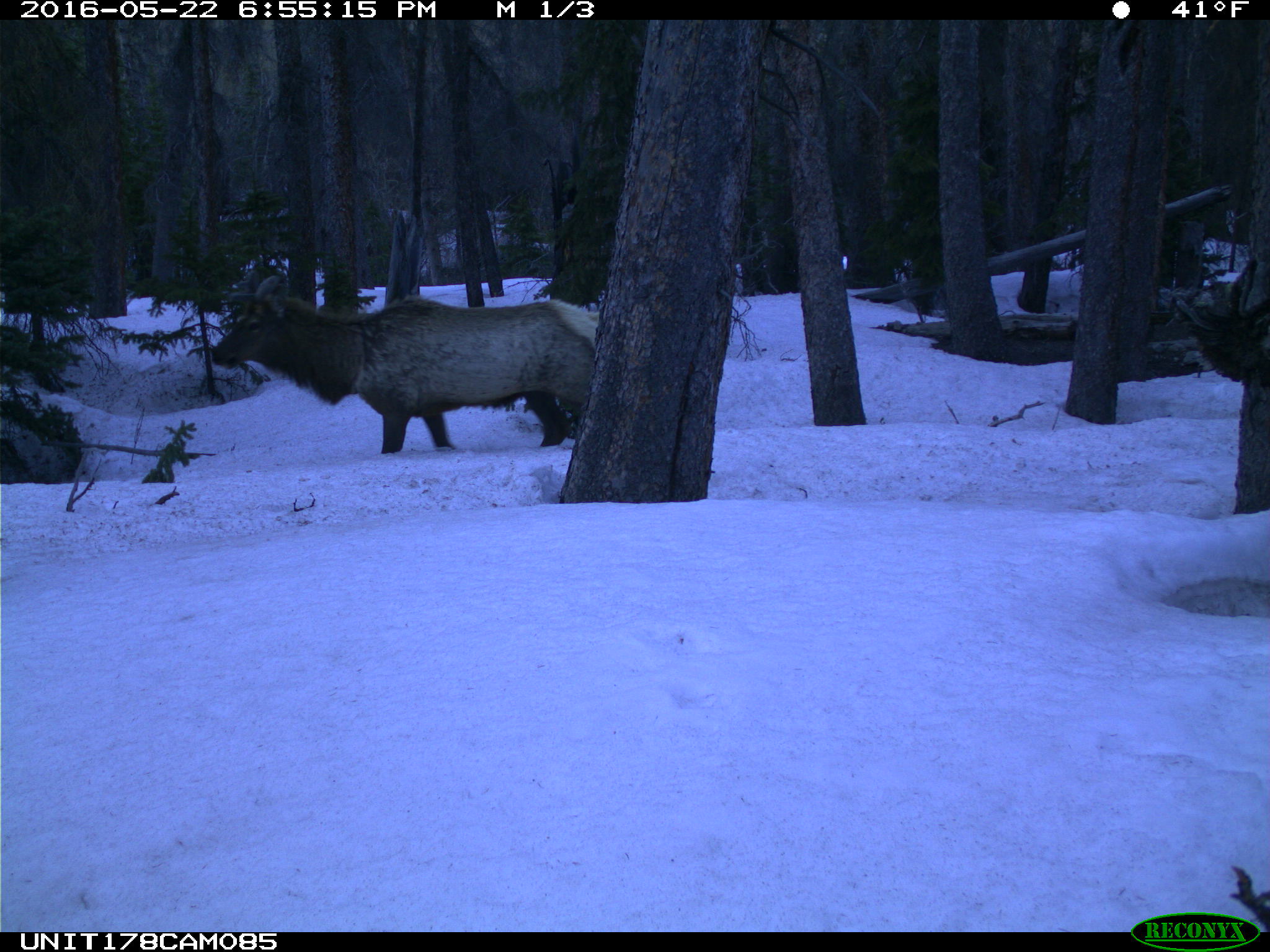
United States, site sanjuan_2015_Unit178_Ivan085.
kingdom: Animalia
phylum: Chordata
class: Mammalia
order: Artiodactyla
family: Cervidae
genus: Cervus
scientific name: Cervus elaphus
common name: red deer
Cervus elaphus (red deer).